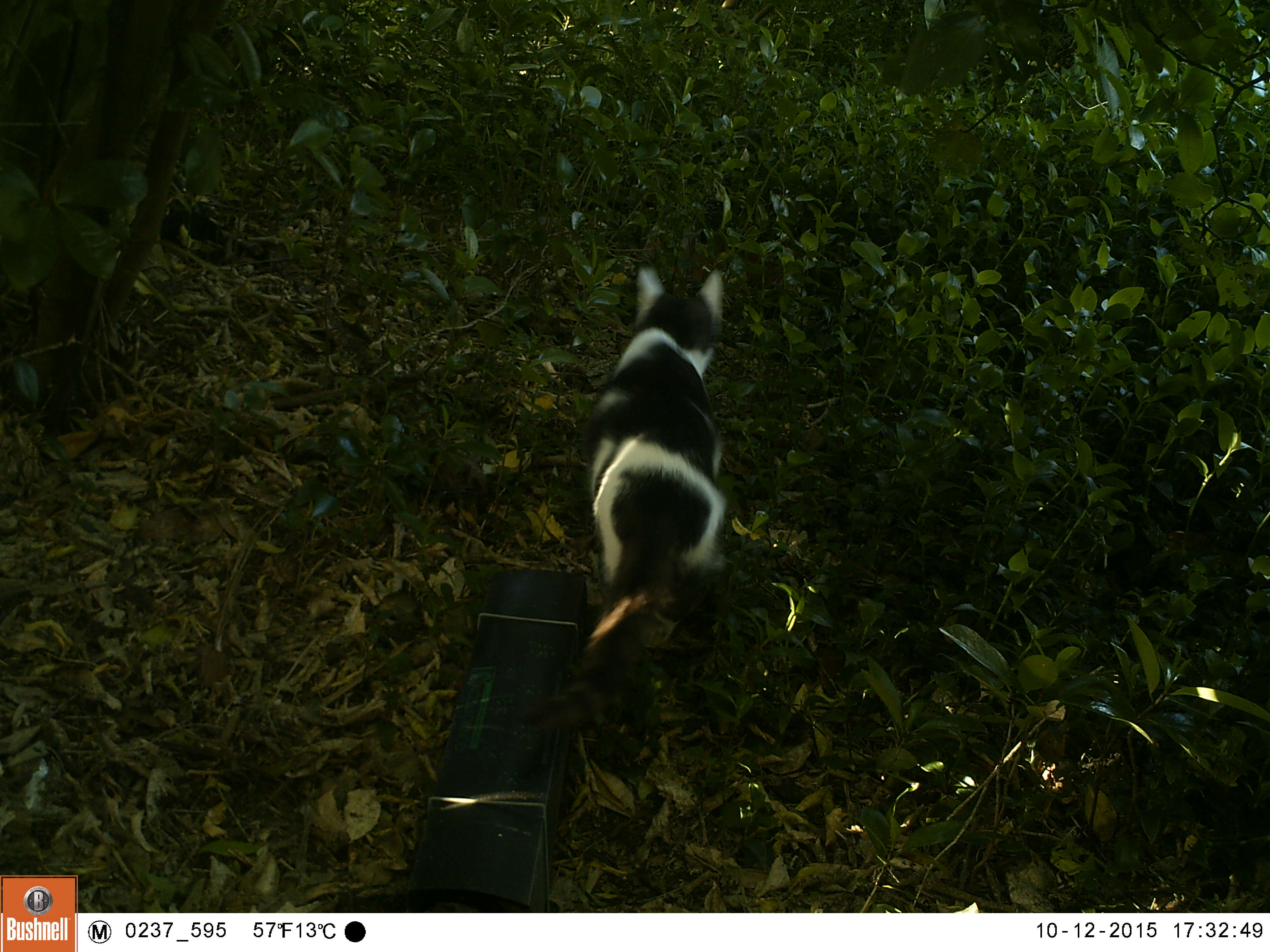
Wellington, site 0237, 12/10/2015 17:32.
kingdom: Animalia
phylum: Chordata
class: Mammalia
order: Carnivora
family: Felidae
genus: Felis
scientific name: Felis catus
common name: cat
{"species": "cat (Felis catus)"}